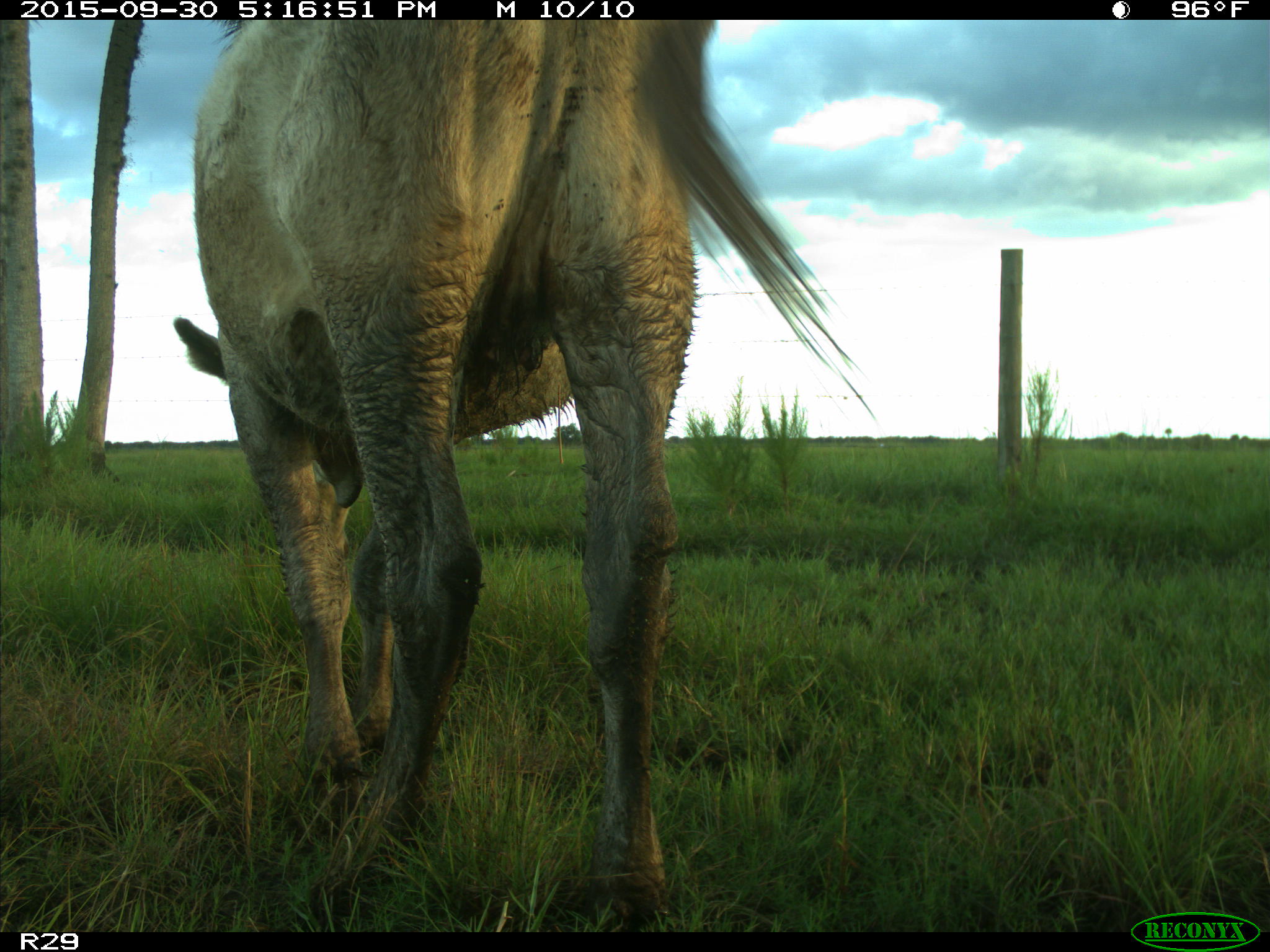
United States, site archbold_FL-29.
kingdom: Animalia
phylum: Chordata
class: Mammalia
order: Artiodactyla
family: Bovidae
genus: Bos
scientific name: Bos taurus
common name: domestic cow